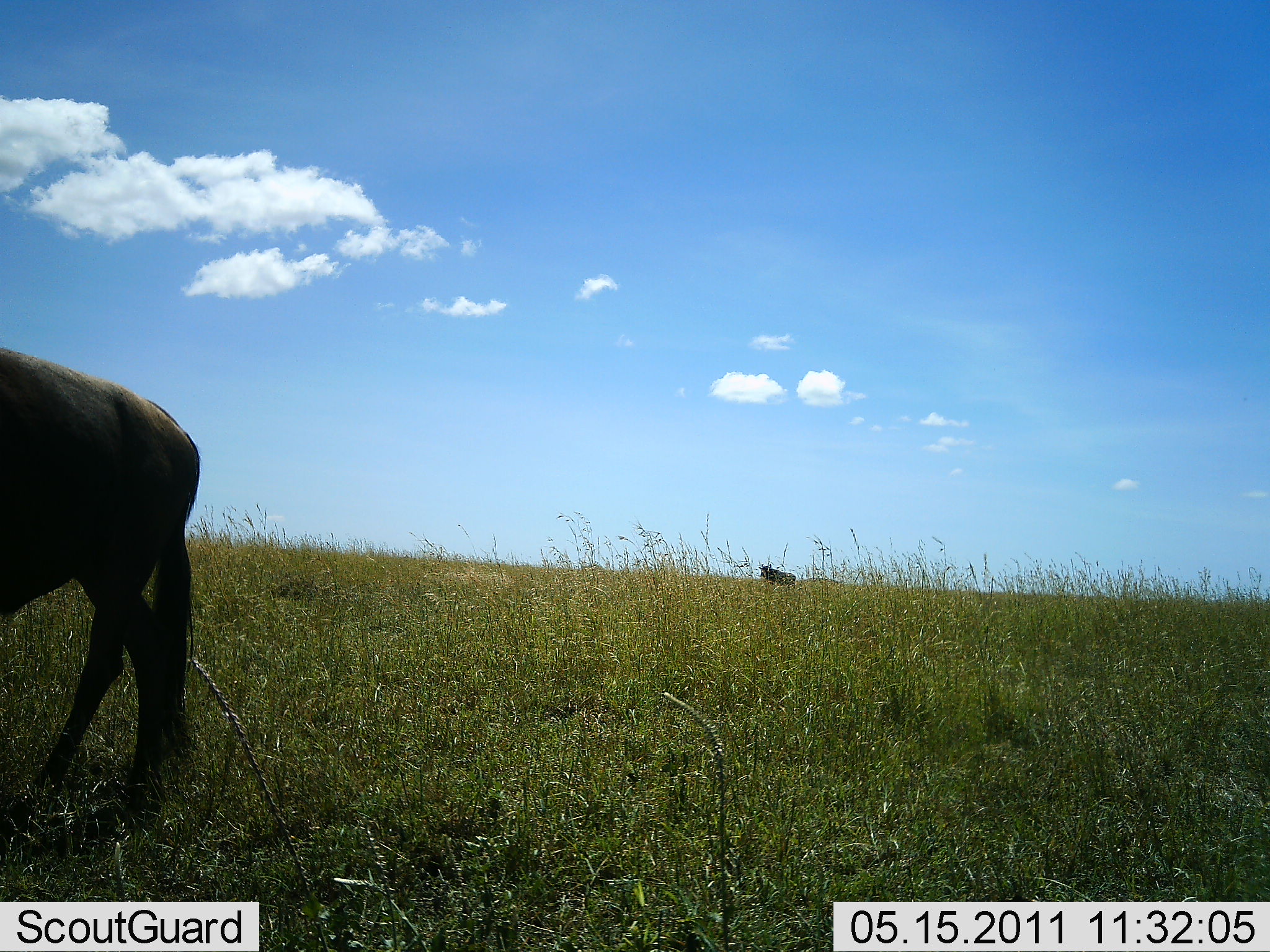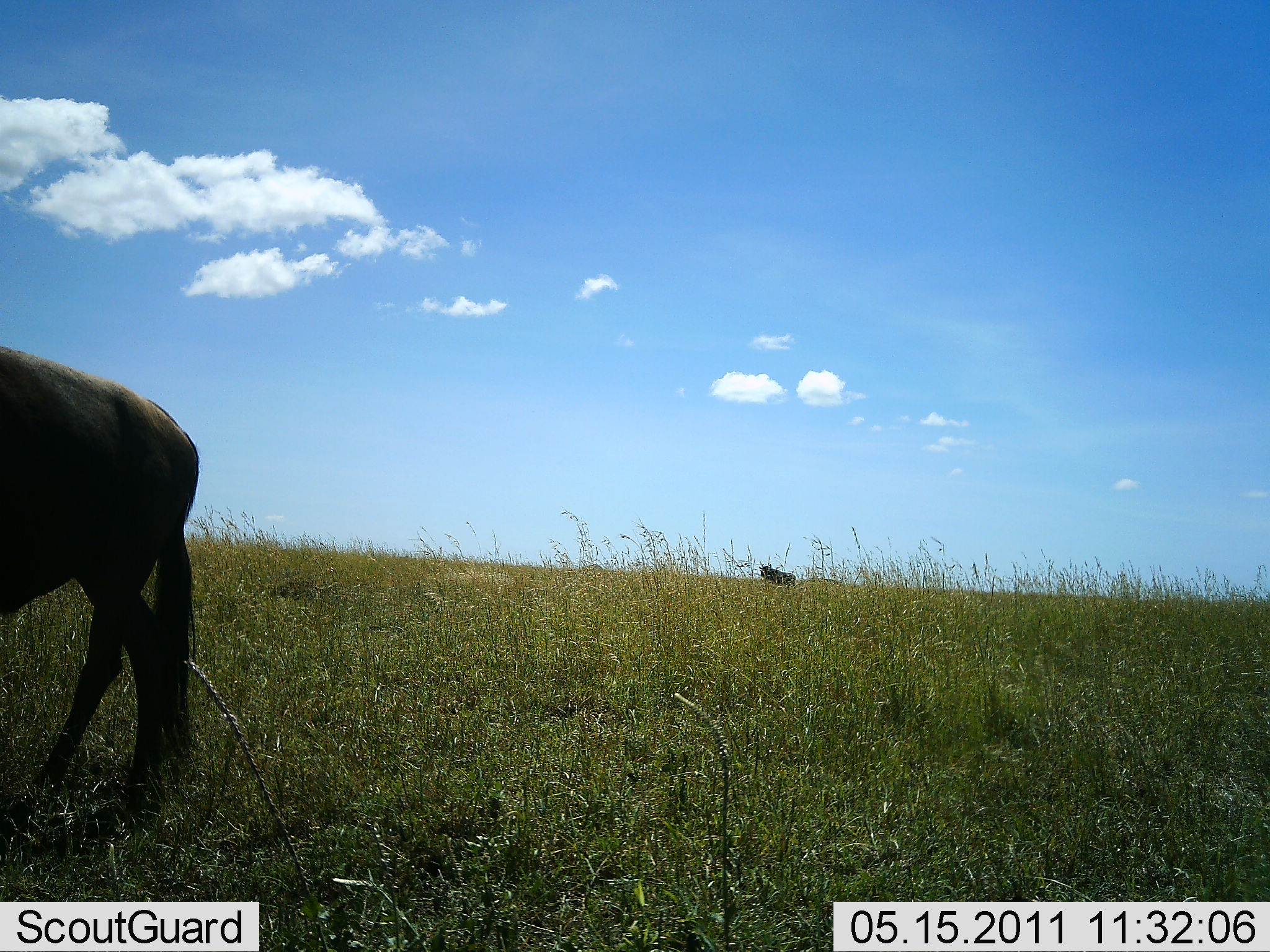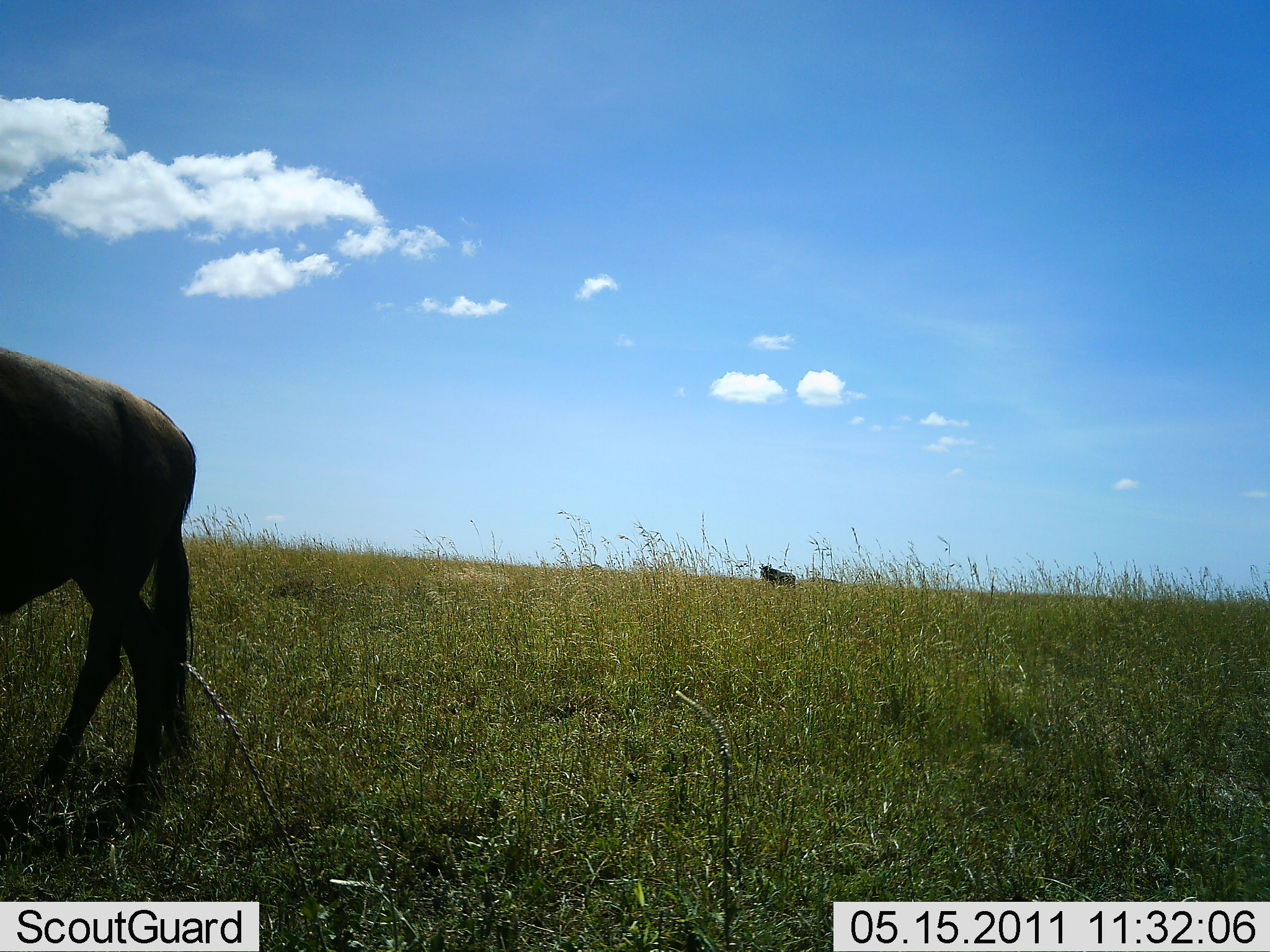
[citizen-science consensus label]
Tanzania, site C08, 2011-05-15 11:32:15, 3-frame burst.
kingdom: Animalia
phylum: Chordata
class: Mammalia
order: Artiodactyla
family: Bovidae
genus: Connochaetes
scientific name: Connochaetes taurinus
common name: blue wildebeest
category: wildebeest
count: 2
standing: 82%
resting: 9%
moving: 9%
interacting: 0%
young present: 0%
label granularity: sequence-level